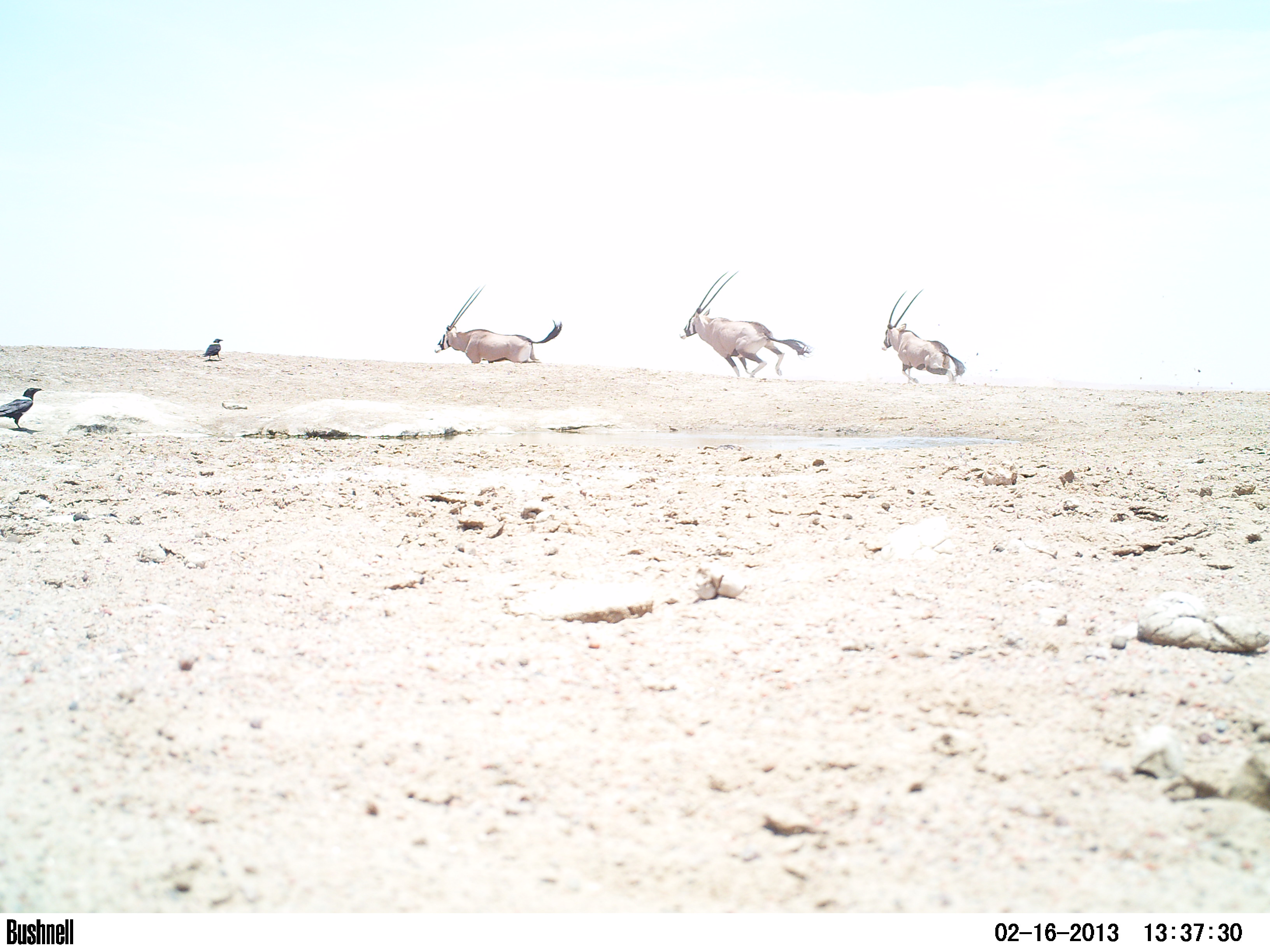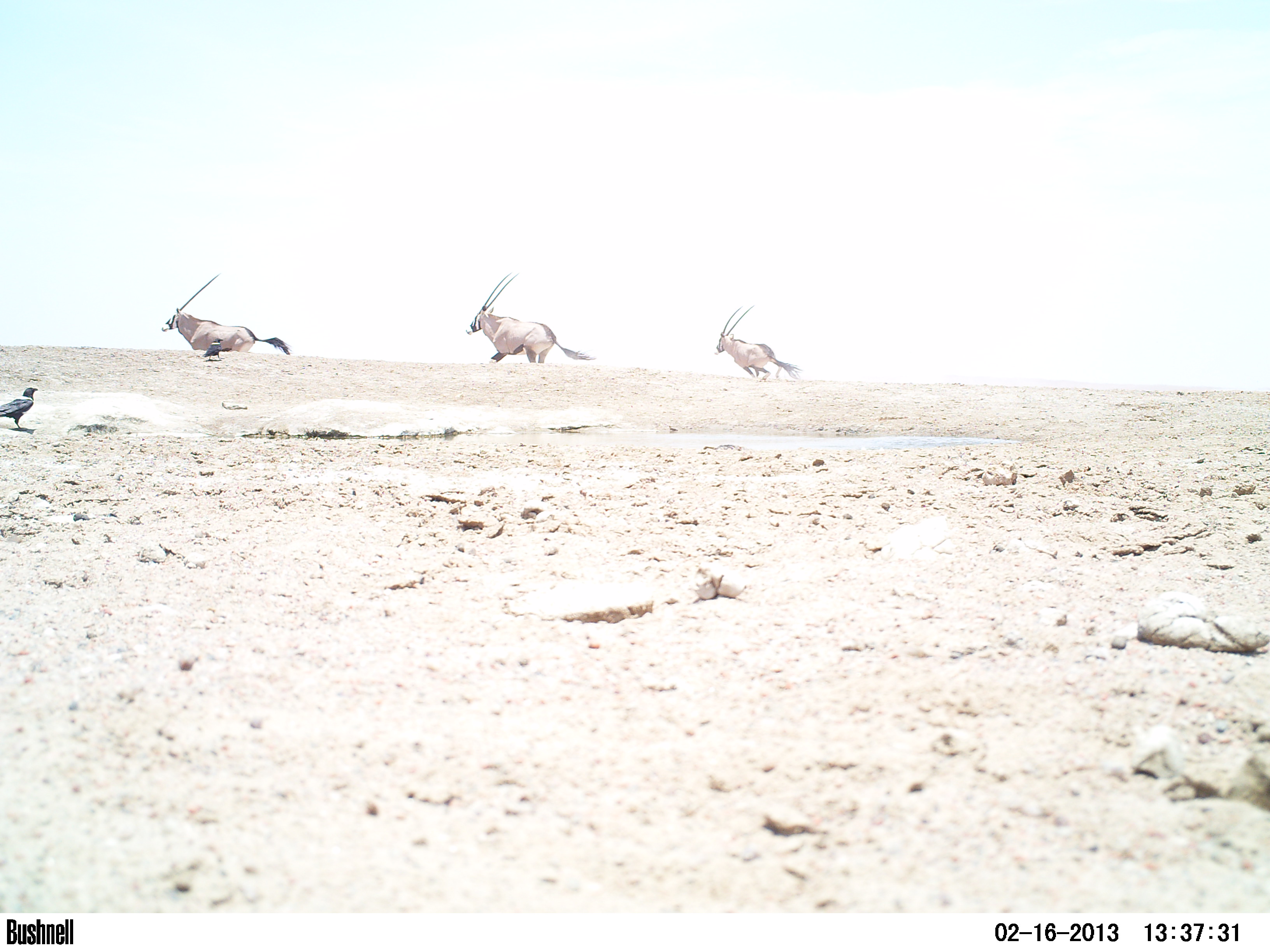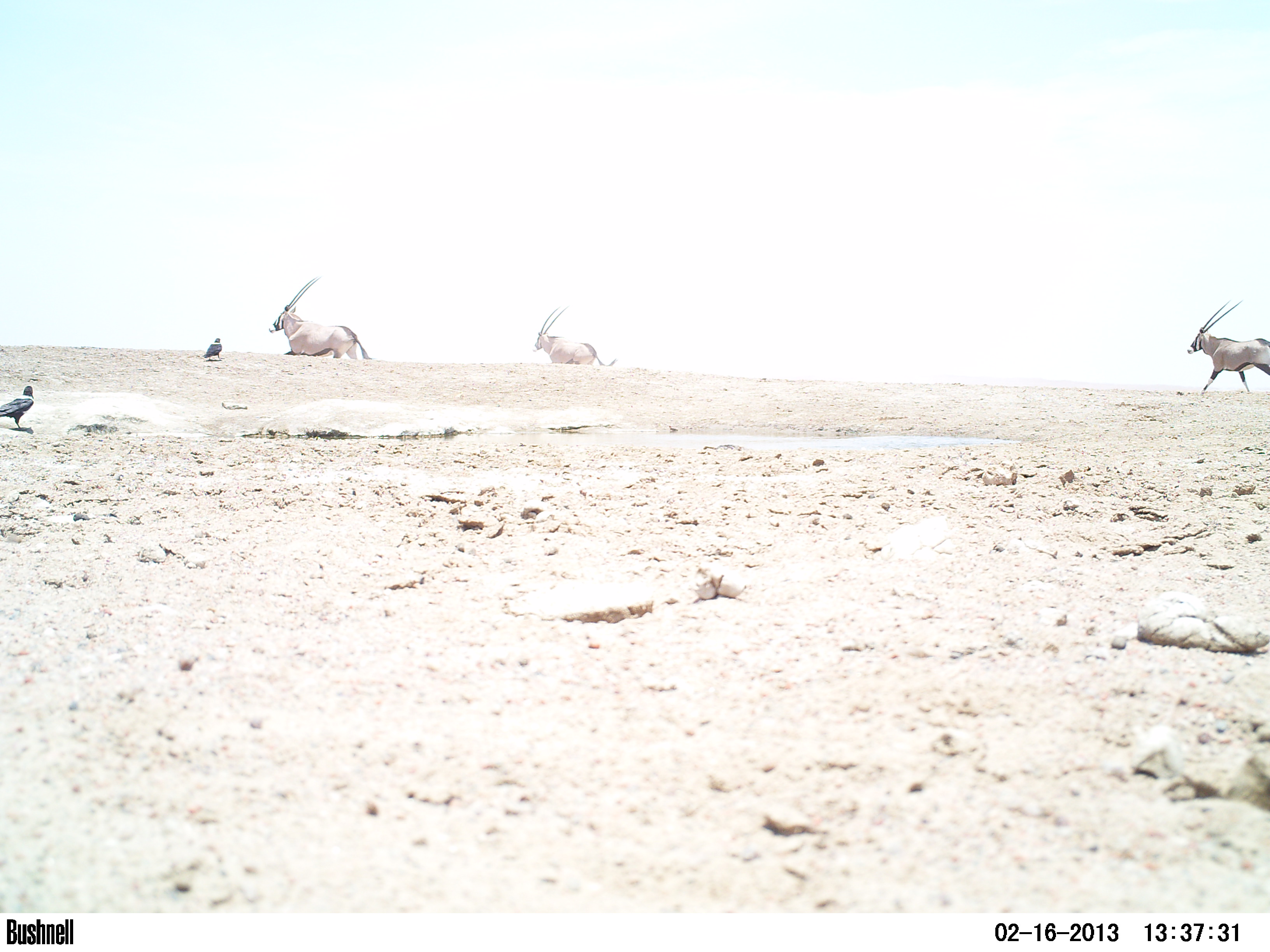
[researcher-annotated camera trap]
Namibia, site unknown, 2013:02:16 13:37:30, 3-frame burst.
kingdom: Animalia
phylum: Chordata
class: Mammalia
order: Artiodactyla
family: Bovidae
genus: Oryx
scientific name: Oryx gazella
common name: gemsbok